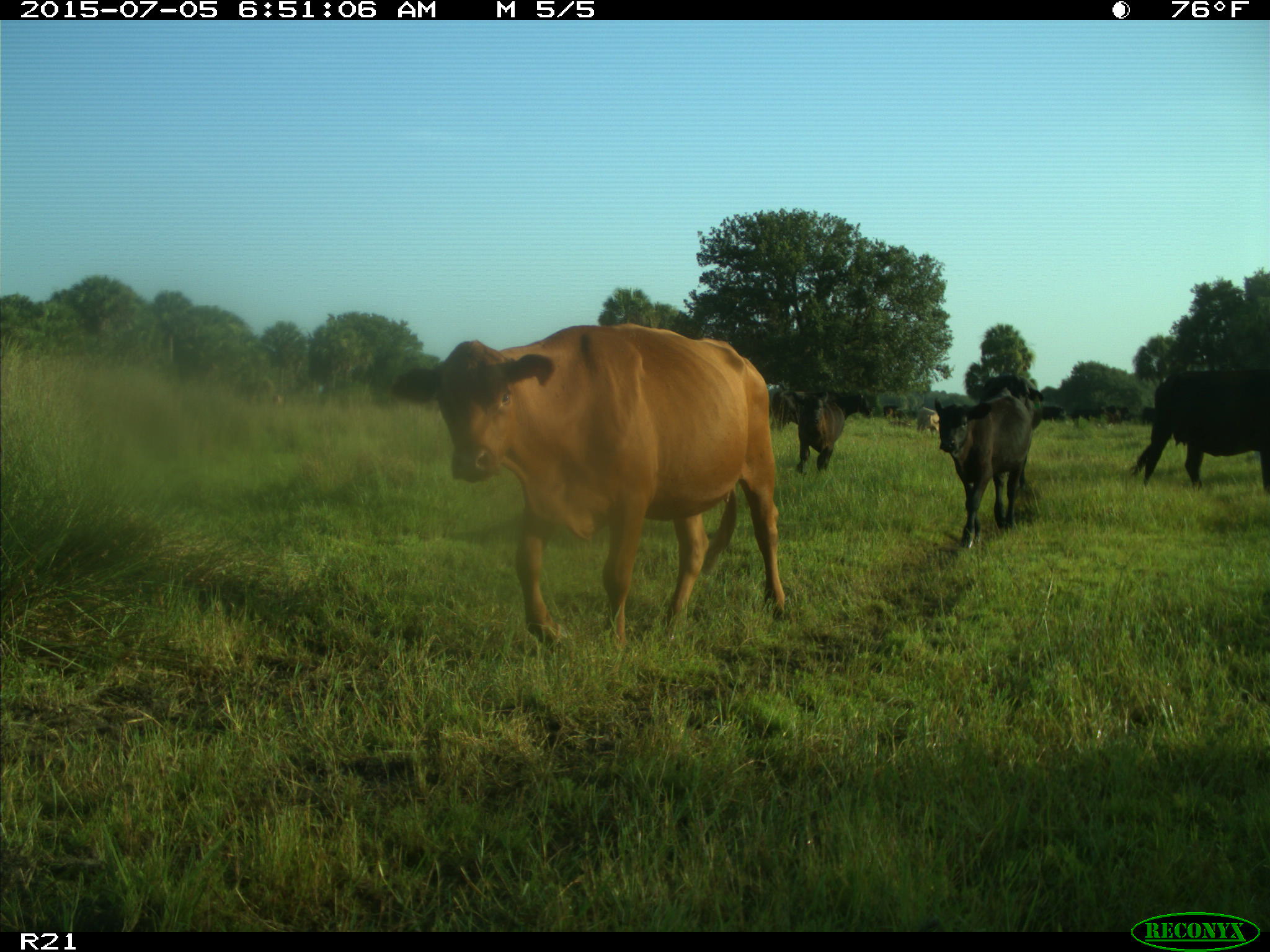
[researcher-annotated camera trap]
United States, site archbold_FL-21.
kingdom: Animalia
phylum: Chordata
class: Mammalia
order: Artiodactyla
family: Bovidae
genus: Bos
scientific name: Bos taurus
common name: domestic cow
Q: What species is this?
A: Bos taurus (domestic cow).